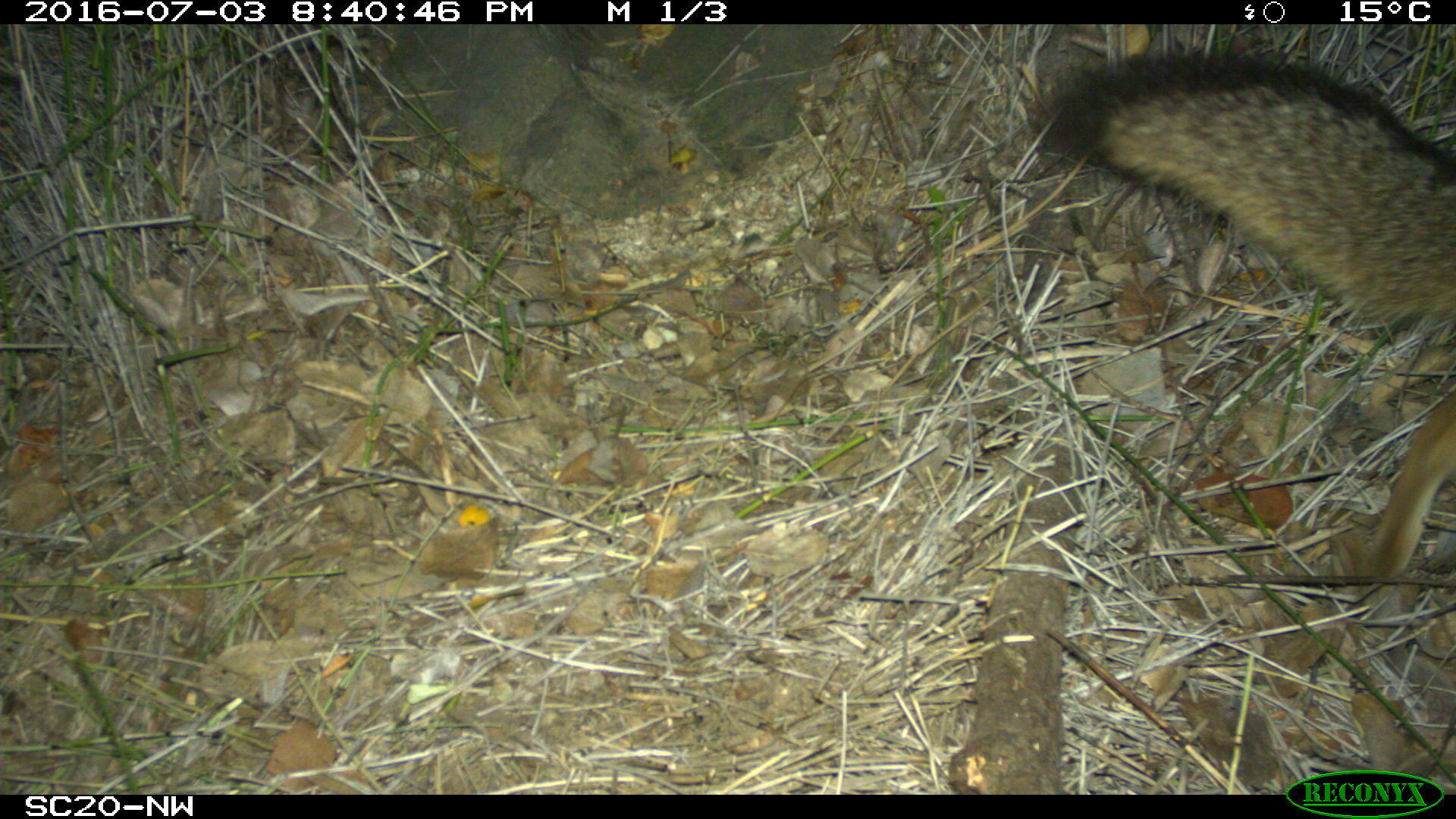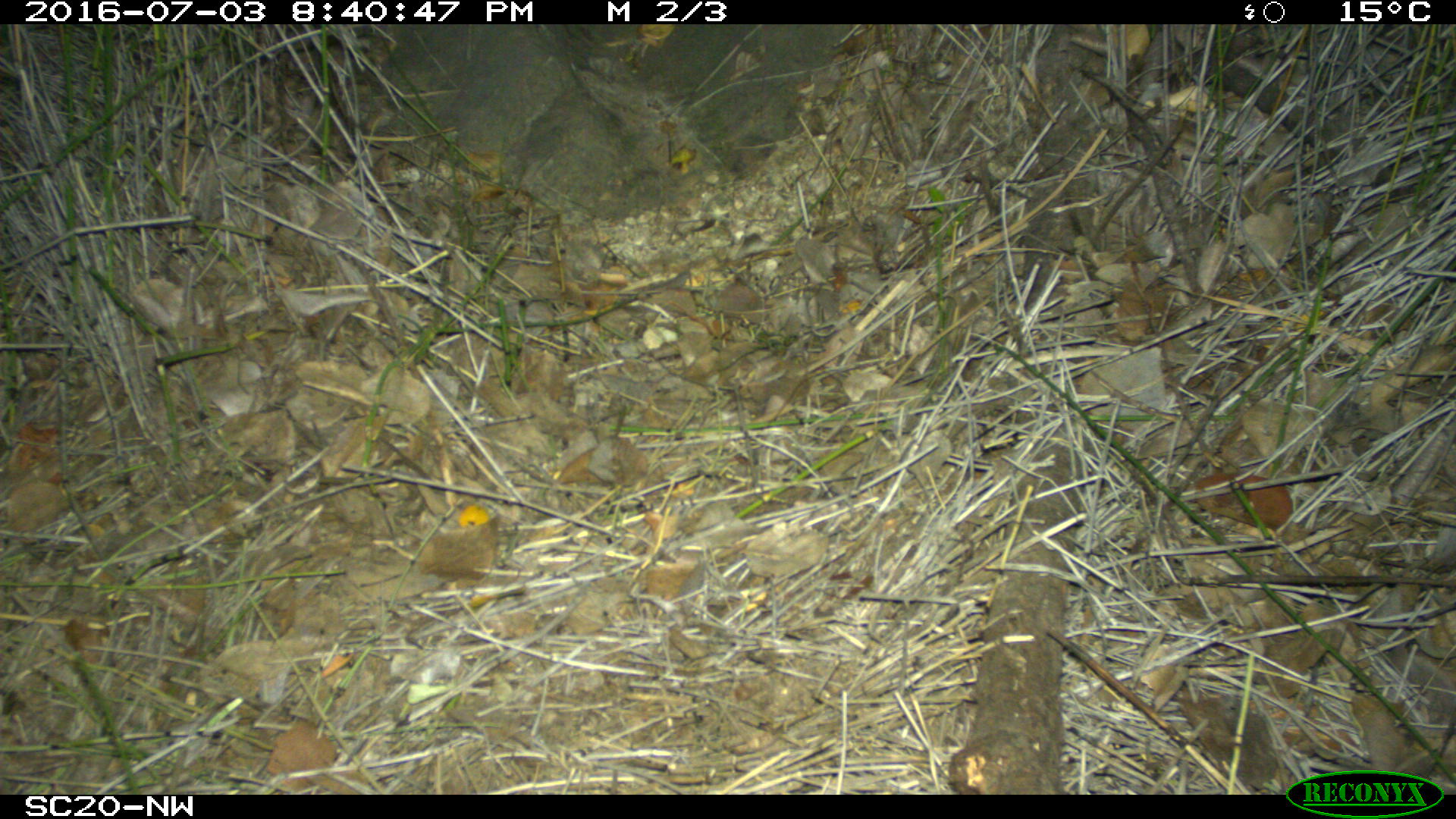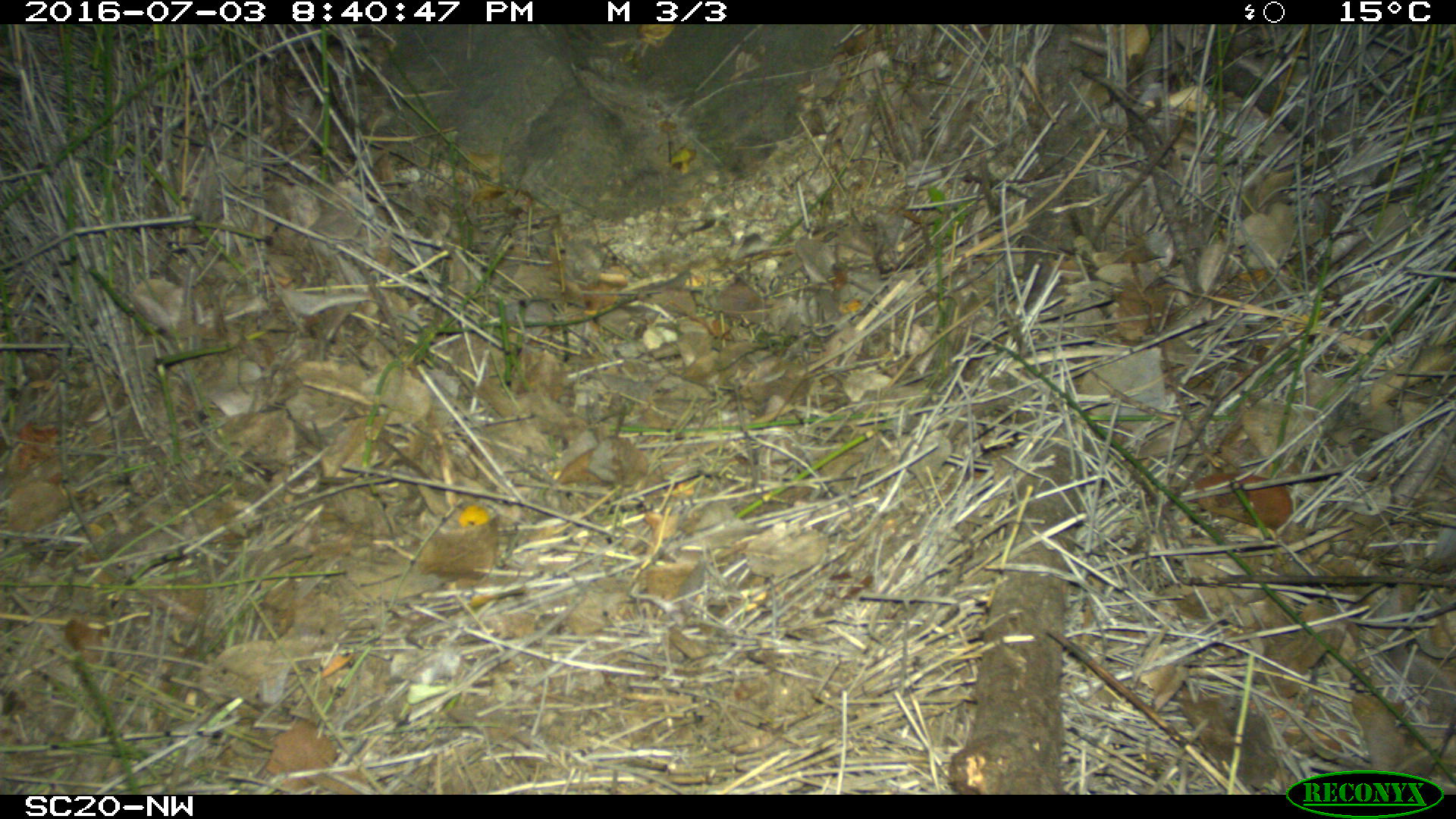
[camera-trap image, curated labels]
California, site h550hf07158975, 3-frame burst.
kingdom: Animalia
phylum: Chordata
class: Mammalia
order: Carnivora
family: Canidae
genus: Urocyon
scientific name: Urocyon littoralis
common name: island fox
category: fox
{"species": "fox (island fox) (Urocyon littoralis)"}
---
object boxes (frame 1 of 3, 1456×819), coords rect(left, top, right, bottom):
fox: rect(1053, 57, 1455, 576)